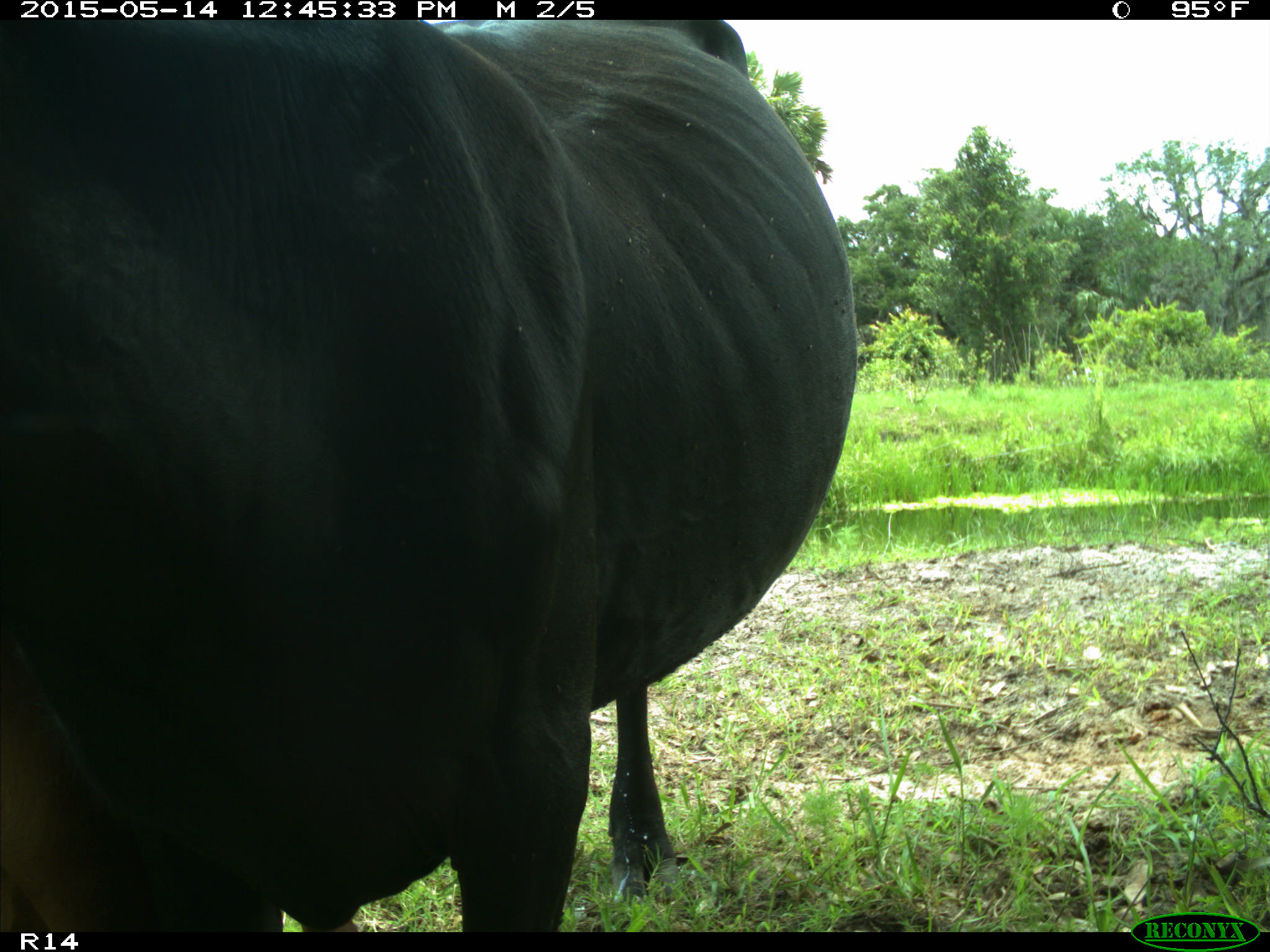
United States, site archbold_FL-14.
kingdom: Animalia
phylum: Chordata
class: Mammalia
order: Artiodactyla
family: Bovidae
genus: Bos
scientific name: Bos taurus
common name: domestic cow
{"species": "Bos taurus (domestic cow)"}